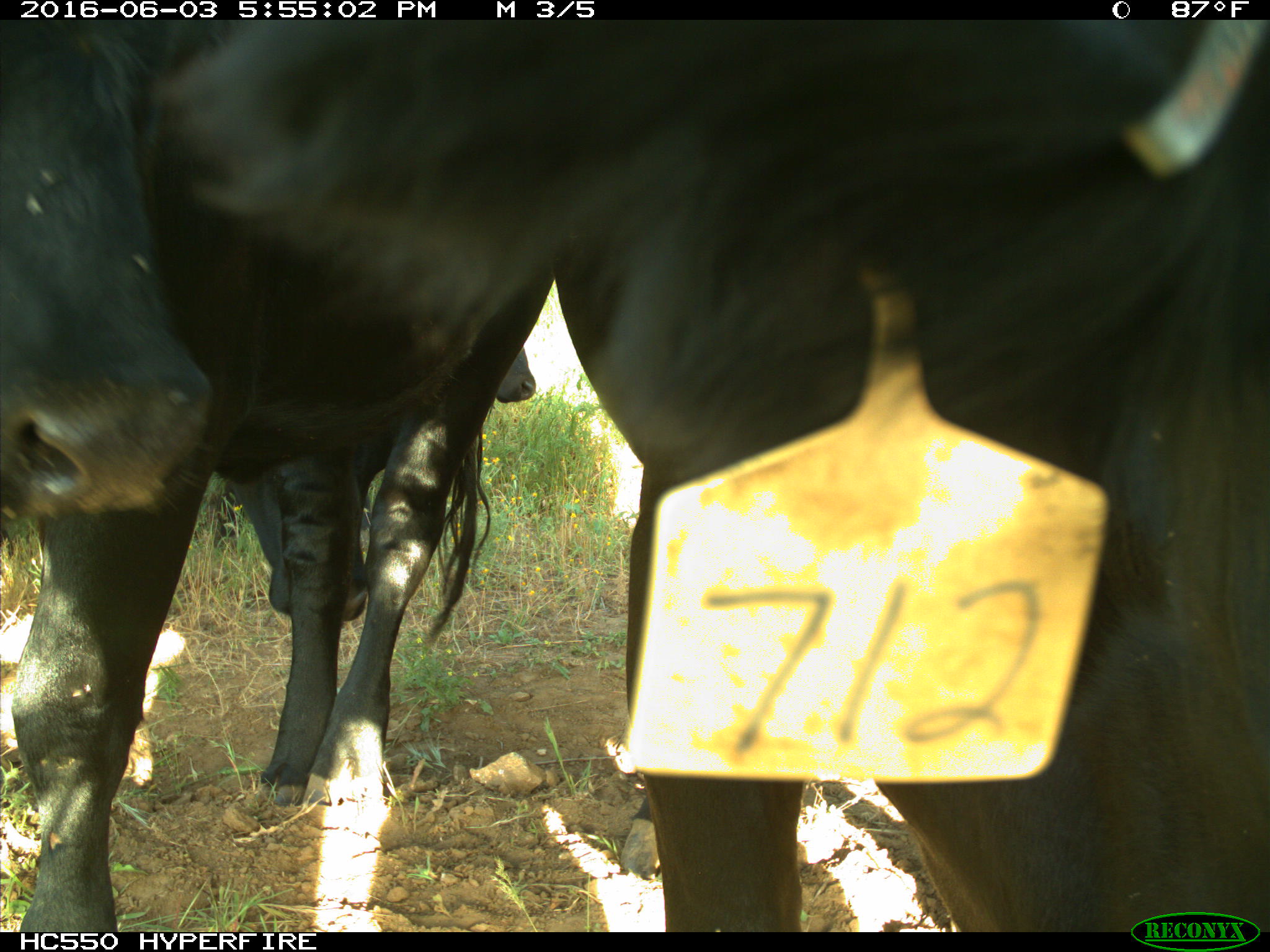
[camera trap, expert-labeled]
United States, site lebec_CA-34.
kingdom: Animalia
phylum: Chordata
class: Mammalia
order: Artiodactyla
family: Bovidae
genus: Bos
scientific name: Bos taurus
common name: domestic cow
Bos taurus (domestic cow).